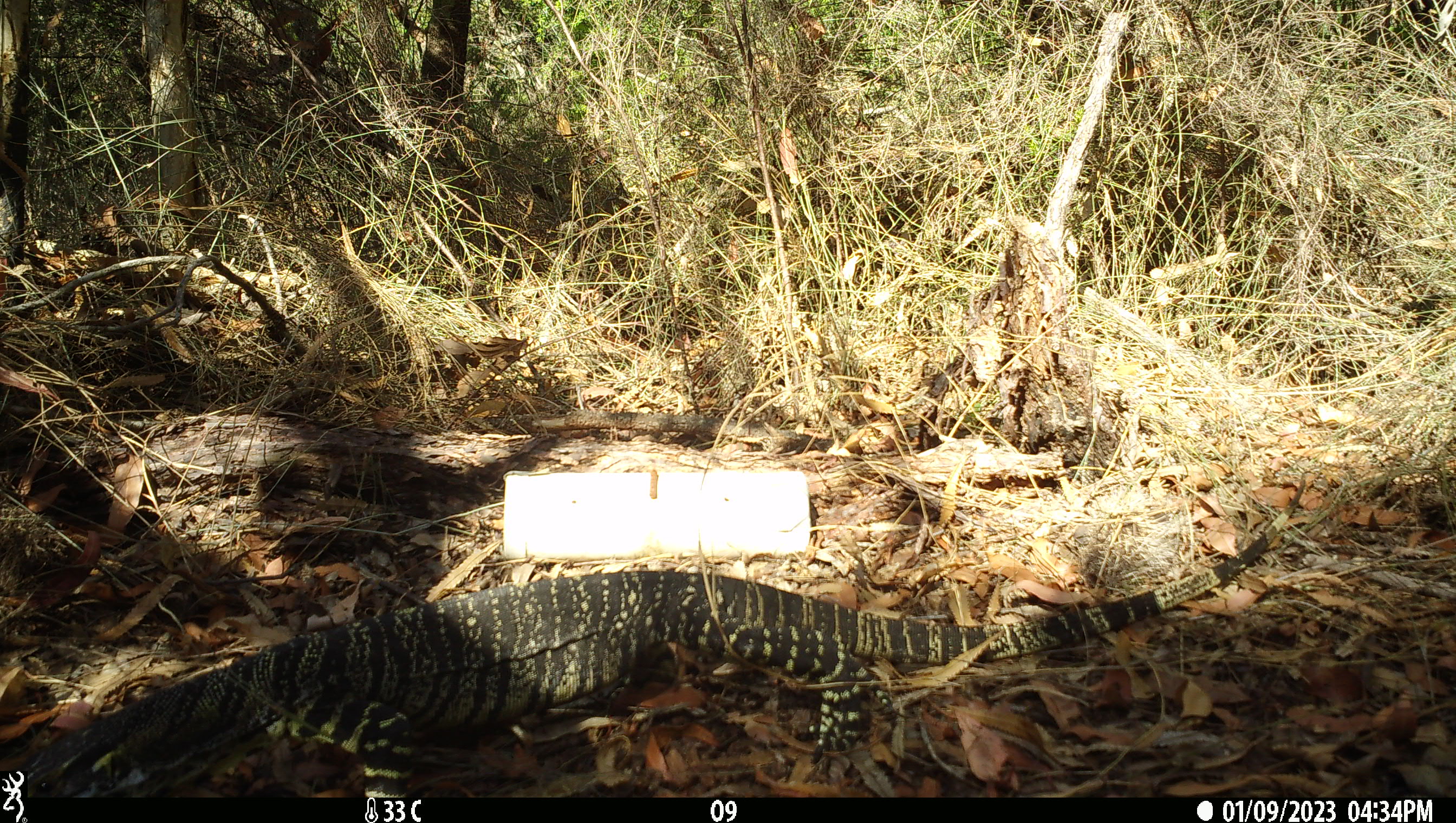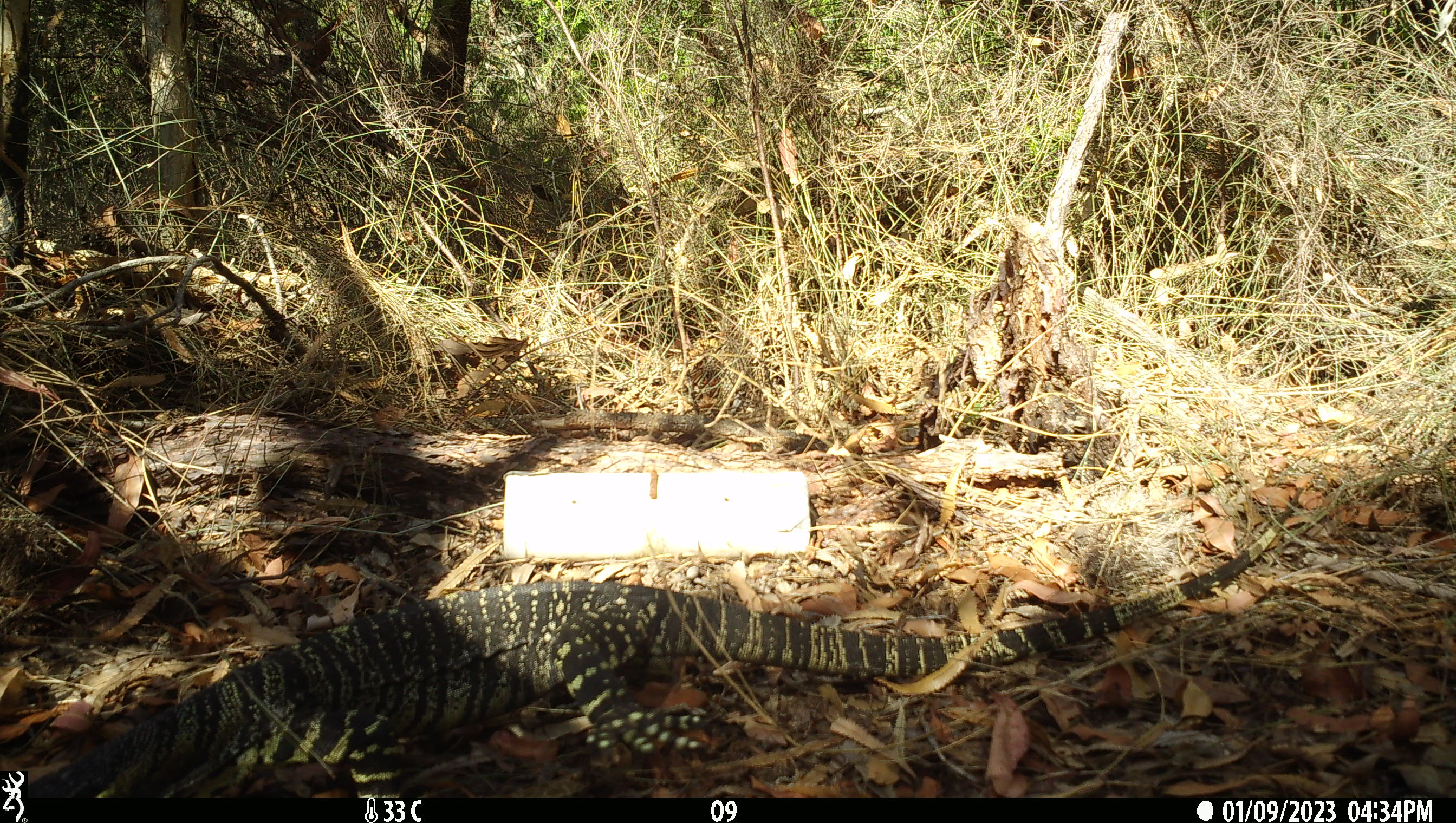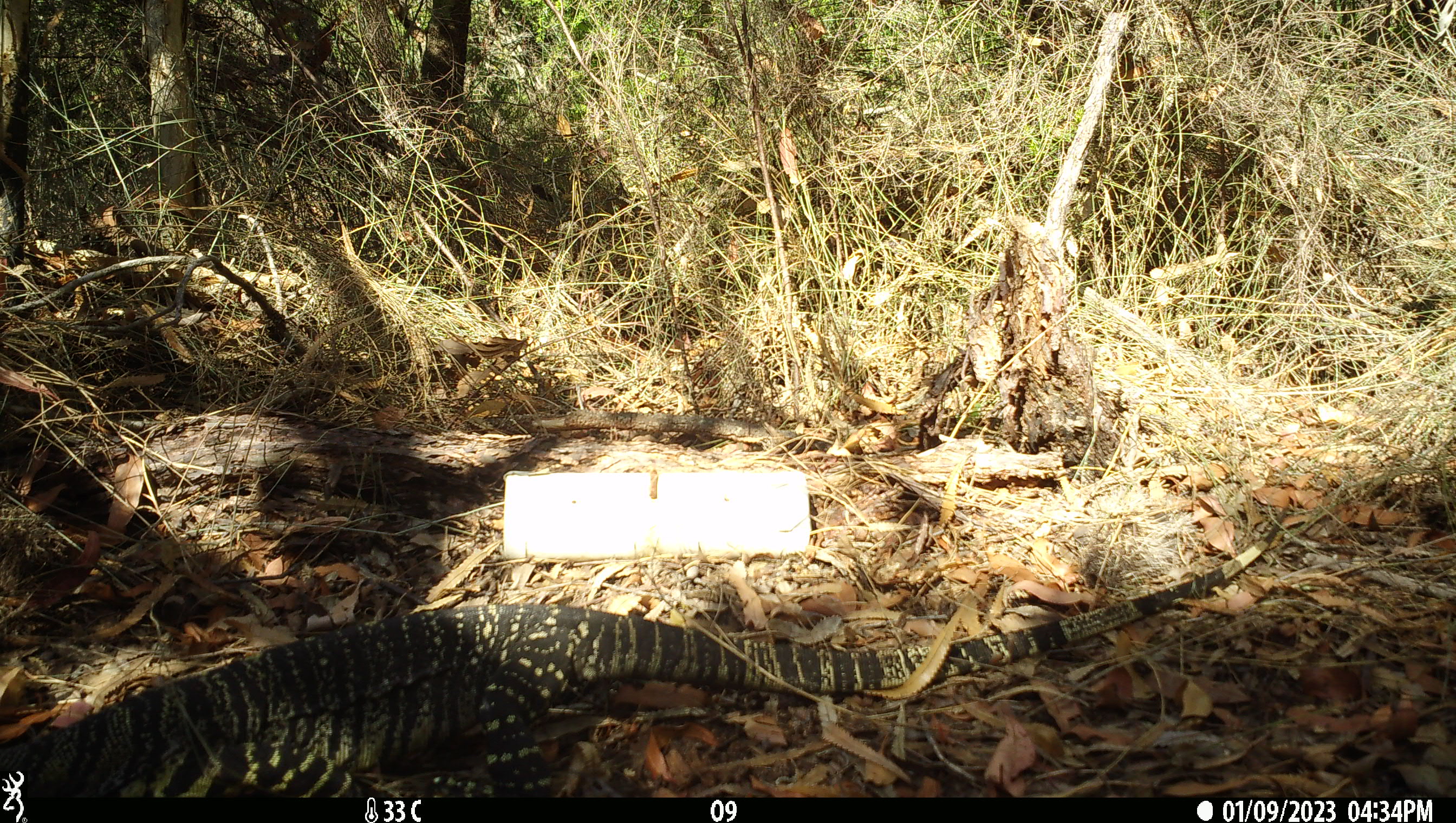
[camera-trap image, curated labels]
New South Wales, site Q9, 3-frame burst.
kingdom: Animalia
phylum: Chordata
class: Reptilia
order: Squamata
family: Varanidae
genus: Varanus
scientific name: Varanus varius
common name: lace monitor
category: goanna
Goanna (lace monitor) (Varanus varius).